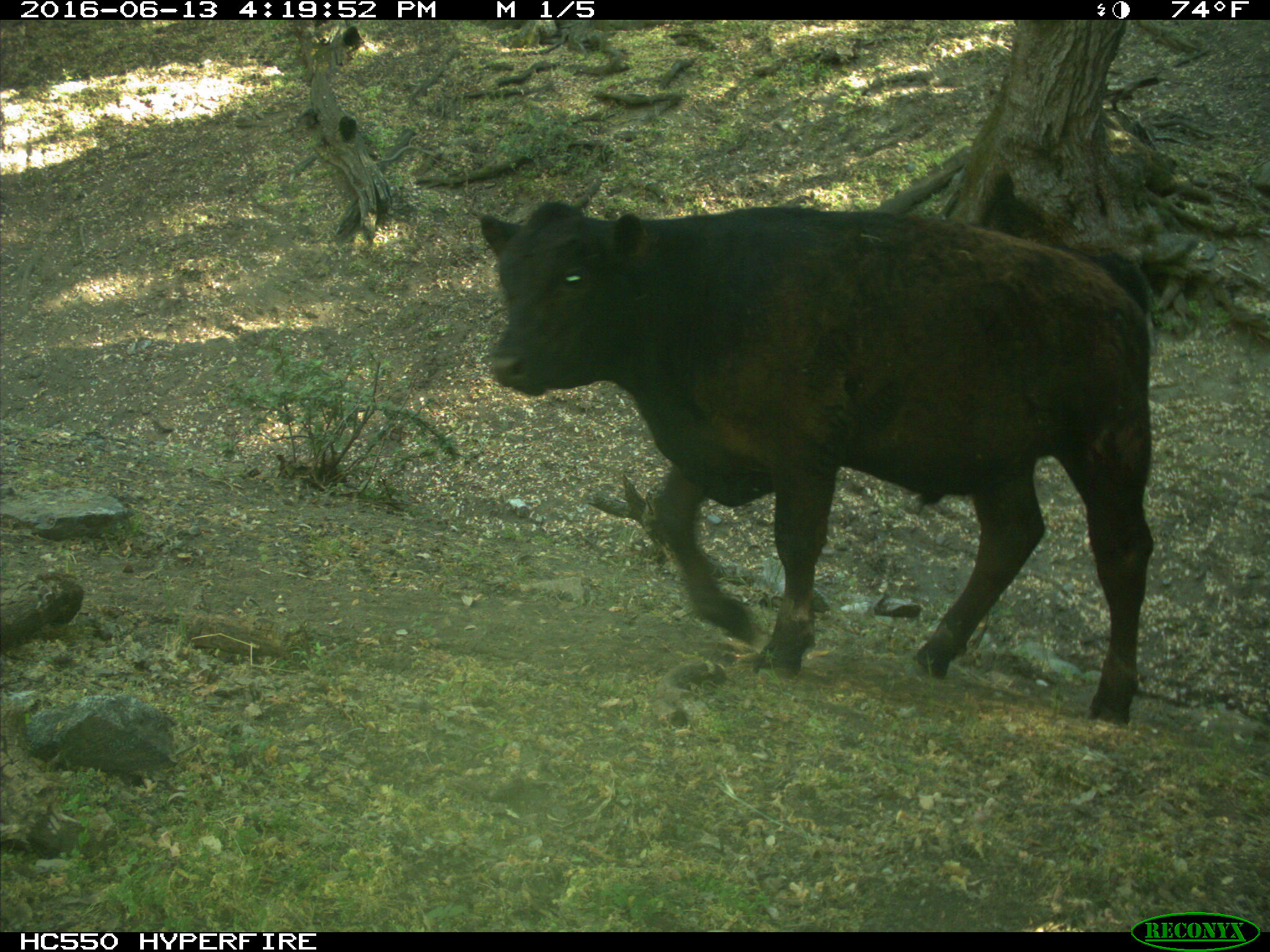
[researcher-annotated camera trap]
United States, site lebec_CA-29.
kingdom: Animalia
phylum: Chordata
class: Mammalia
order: Artiodactyla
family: Bovidae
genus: Bos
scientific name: Bos taurus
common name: domestic cow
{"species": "Bos taurus (domestic cow)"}